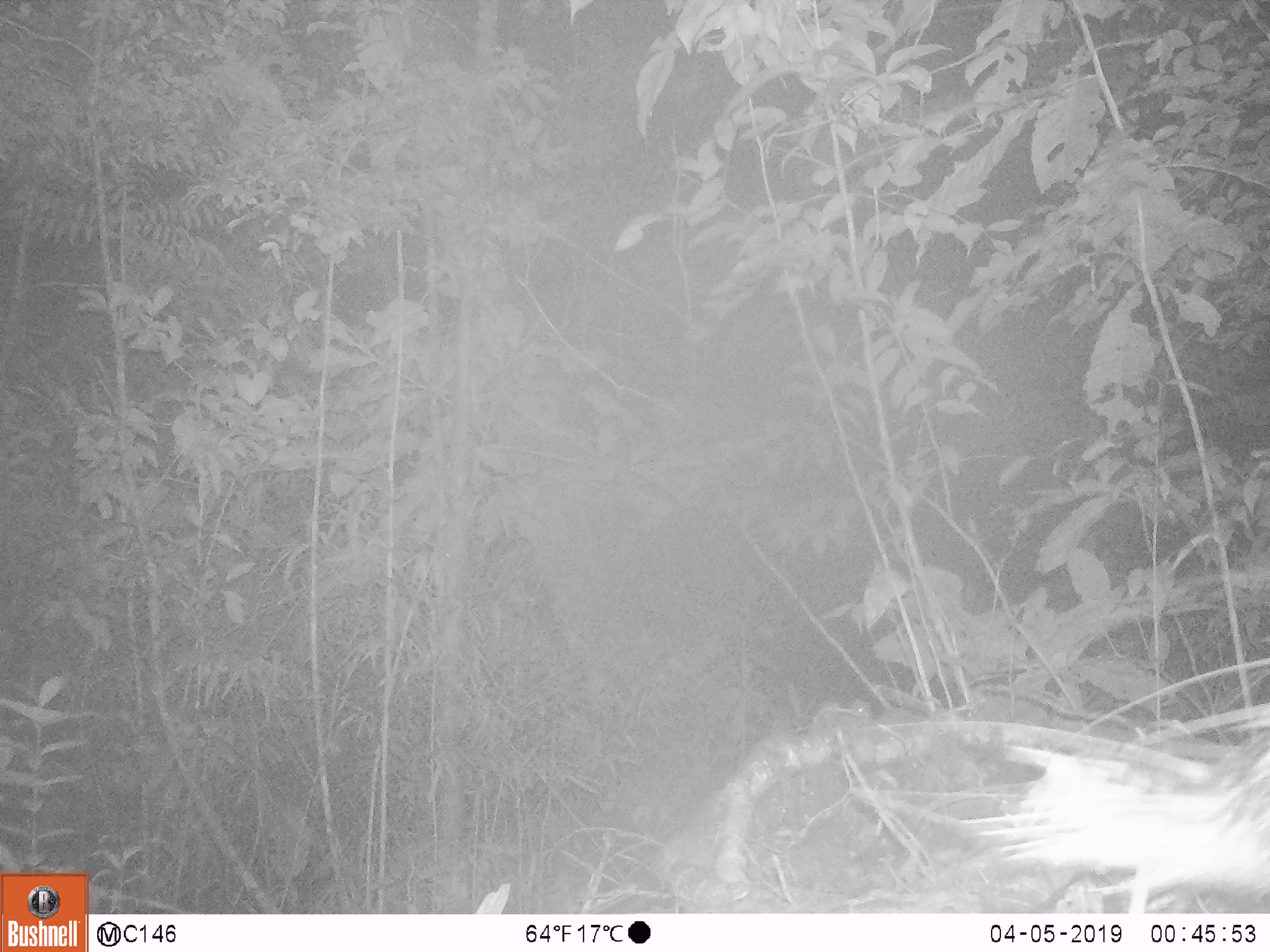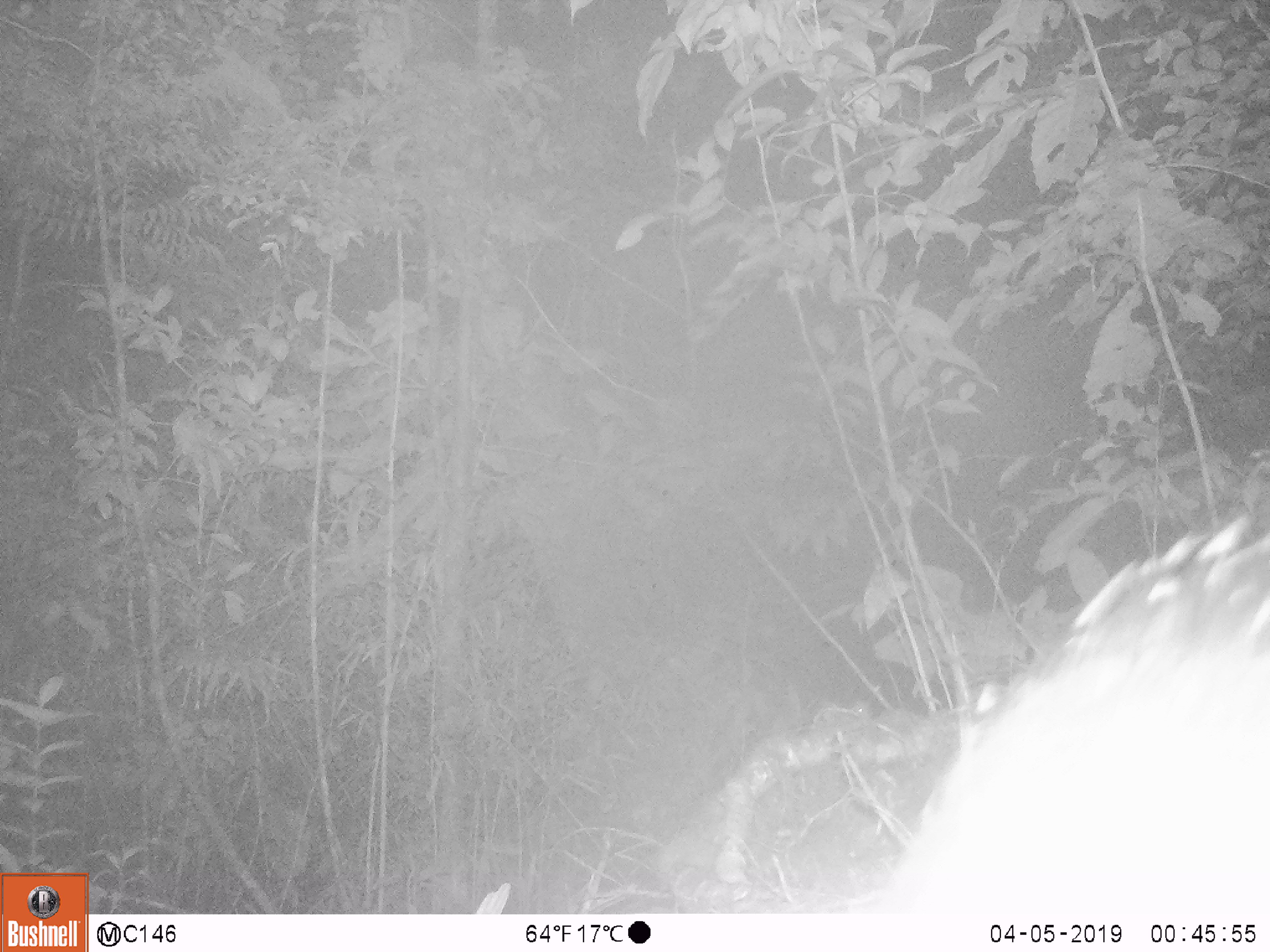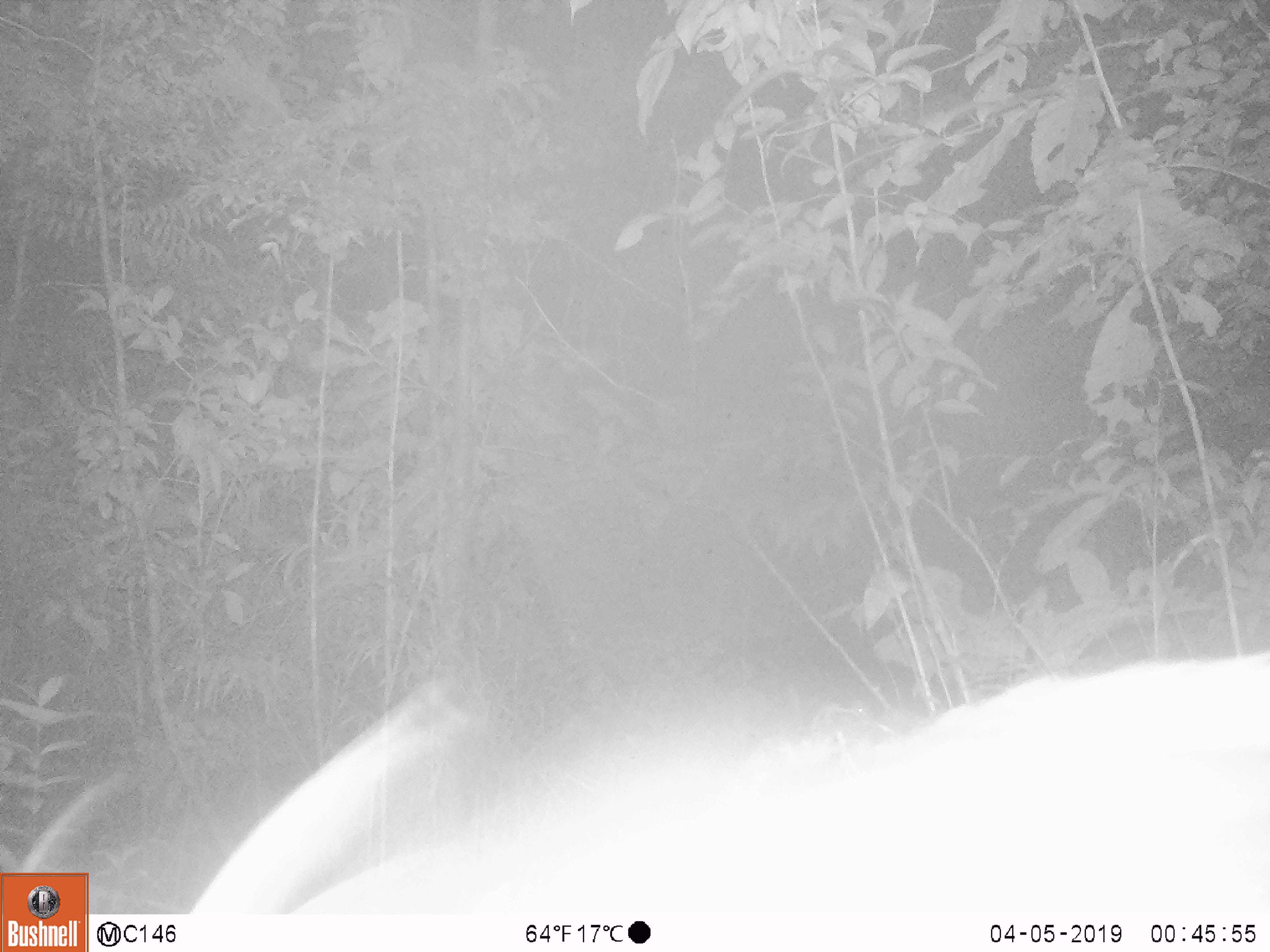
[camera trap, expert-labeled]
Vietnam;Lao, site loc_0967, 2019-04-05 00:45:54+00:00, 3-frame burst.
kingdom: Animalia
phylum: Chordata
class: Mammalia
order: Rodentia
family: Hystricidae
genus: Hystrix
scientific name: Hystrix brachyura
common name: malayan porcupine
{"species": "malayan porcupine (Hystrix brachyura)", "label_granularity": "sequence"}